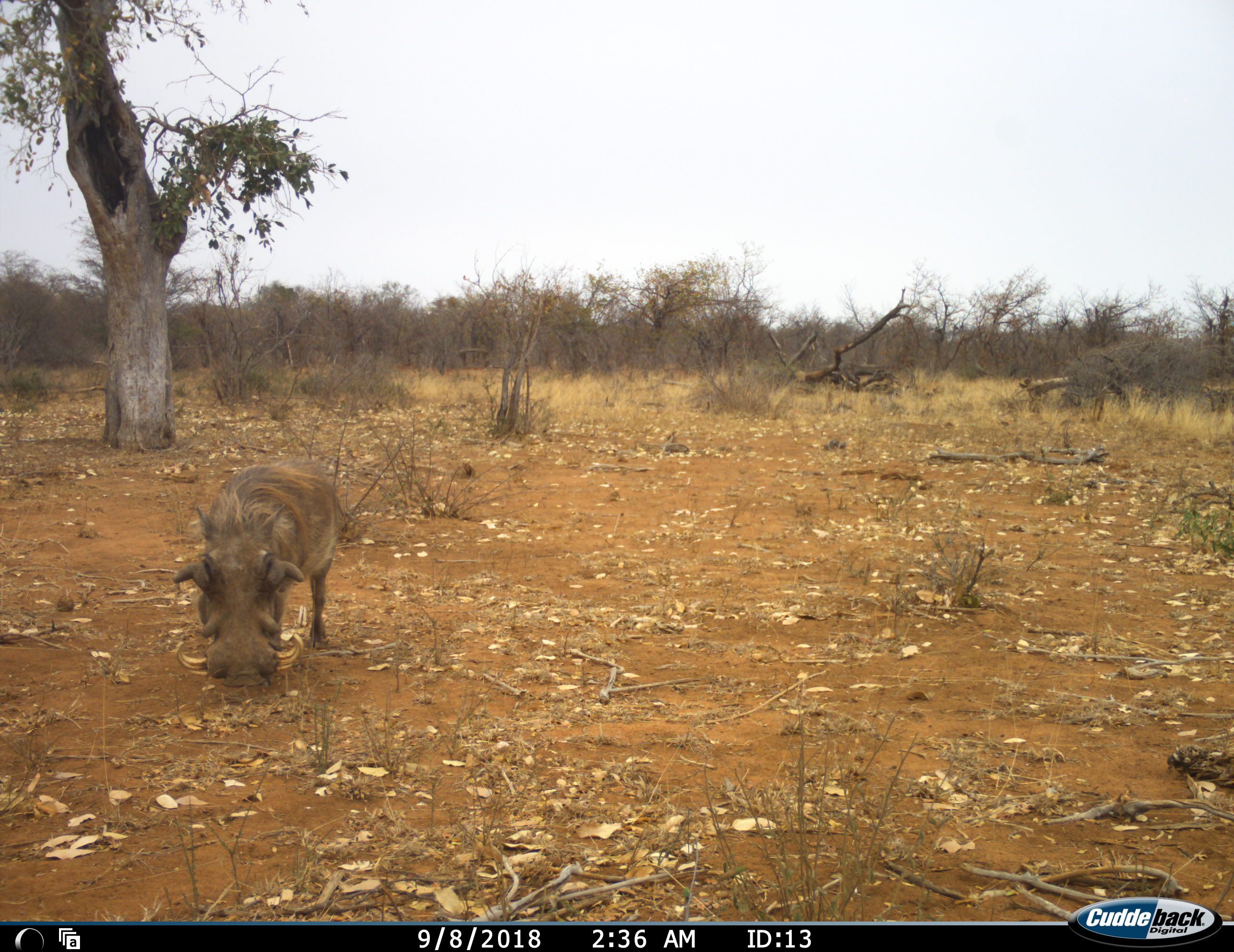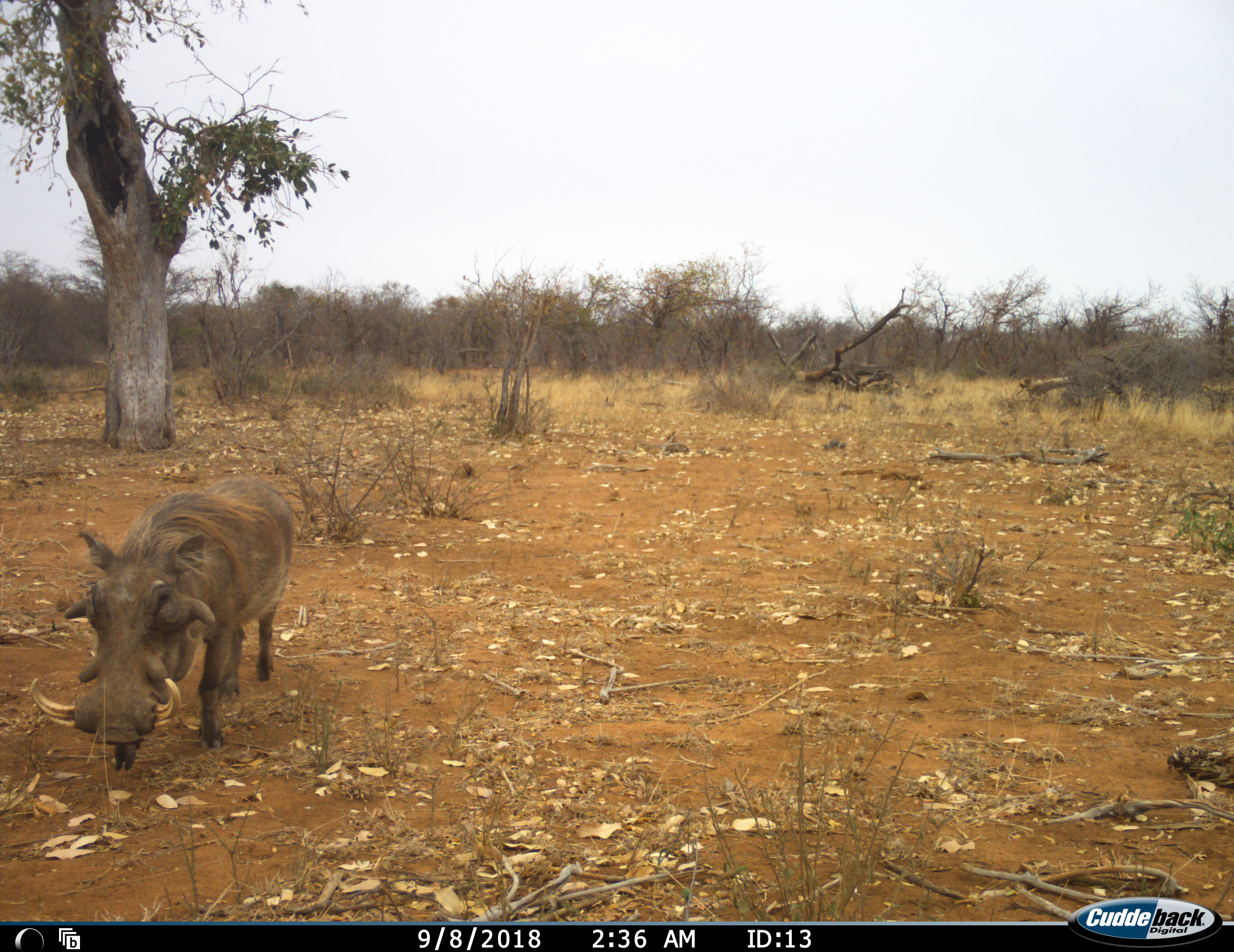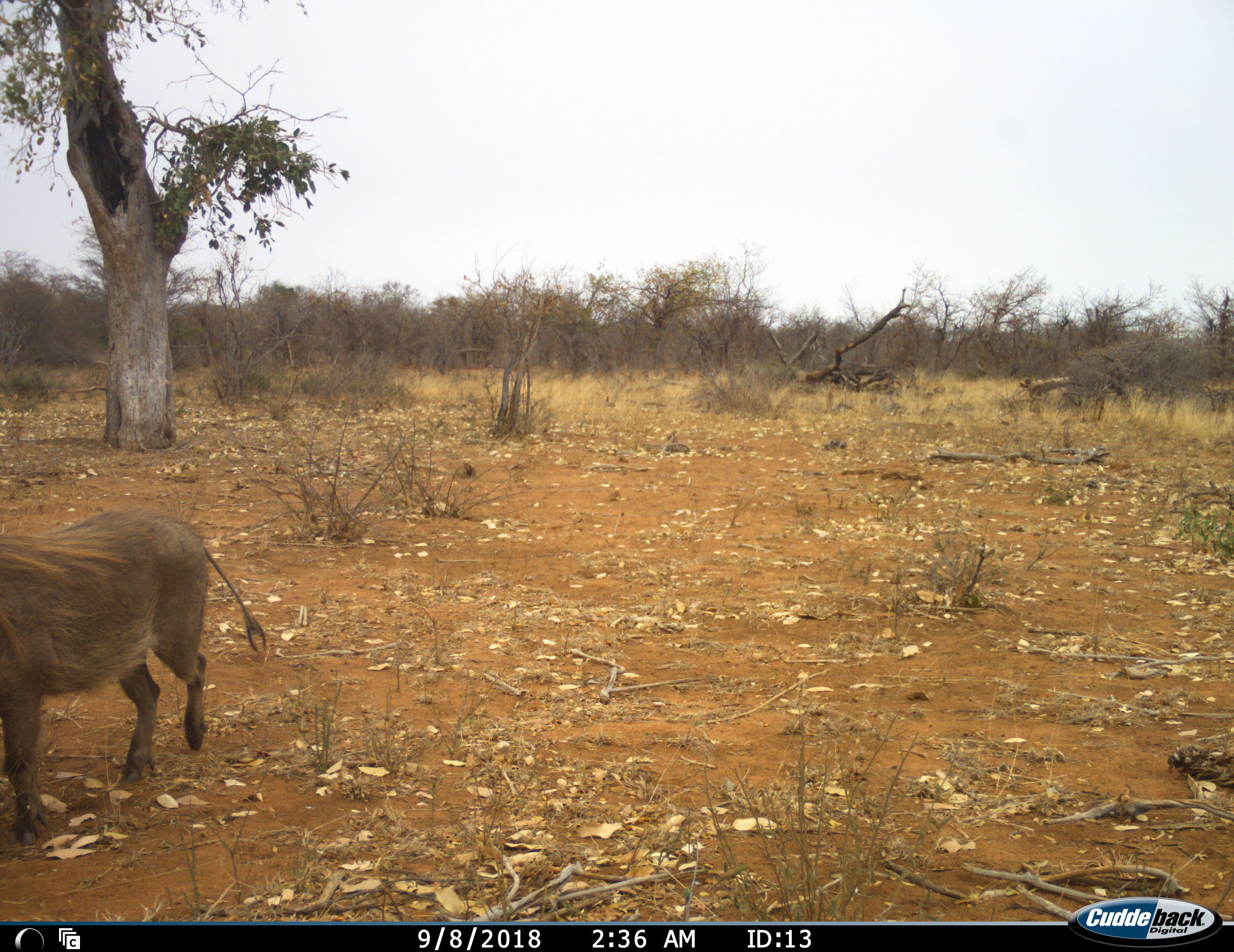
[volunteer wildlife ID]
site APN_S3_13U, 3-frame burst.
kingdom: Animalia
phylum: Chordata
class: Mammalia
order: Artiodactyla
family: Suidae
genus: Phacochoerus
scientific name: Phacochoerus africanus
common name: warthog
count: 1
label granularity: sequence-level